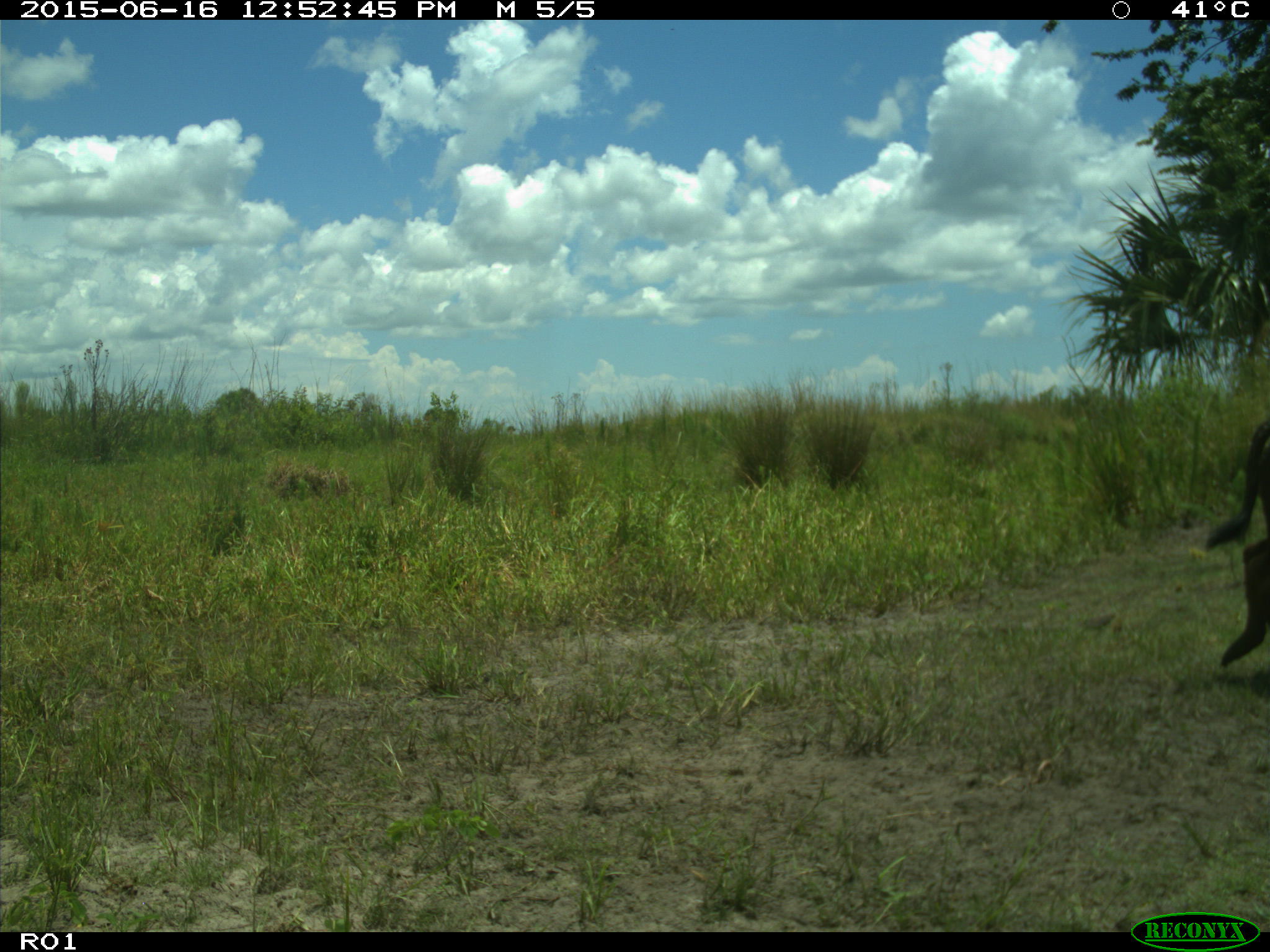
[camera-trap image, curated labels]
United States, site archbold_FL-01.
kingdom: Animalia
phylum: Chordata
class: Mammalia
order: Artiodactyla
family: Bovidae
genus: Bos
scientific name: Bos taurus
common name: domestic cow